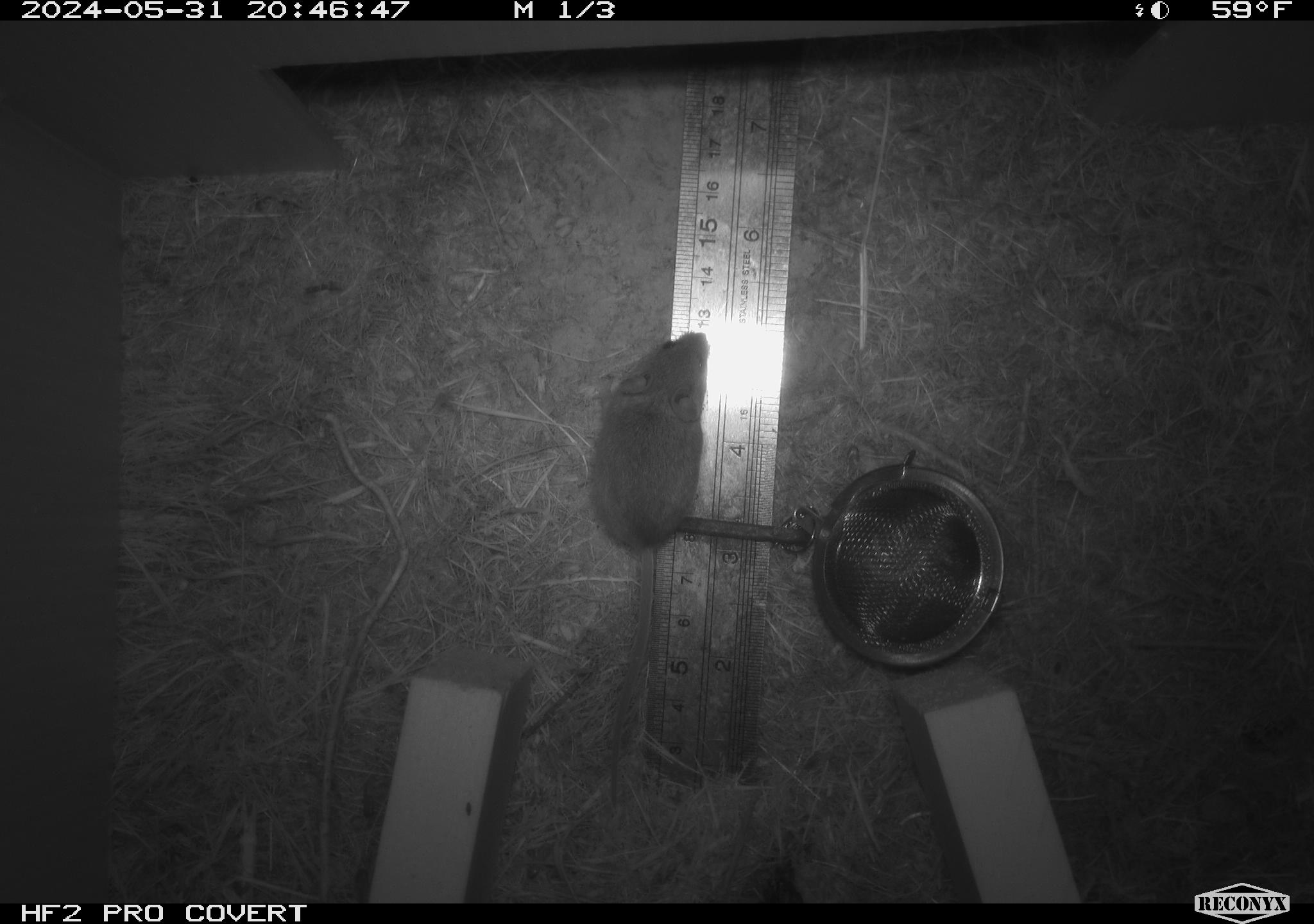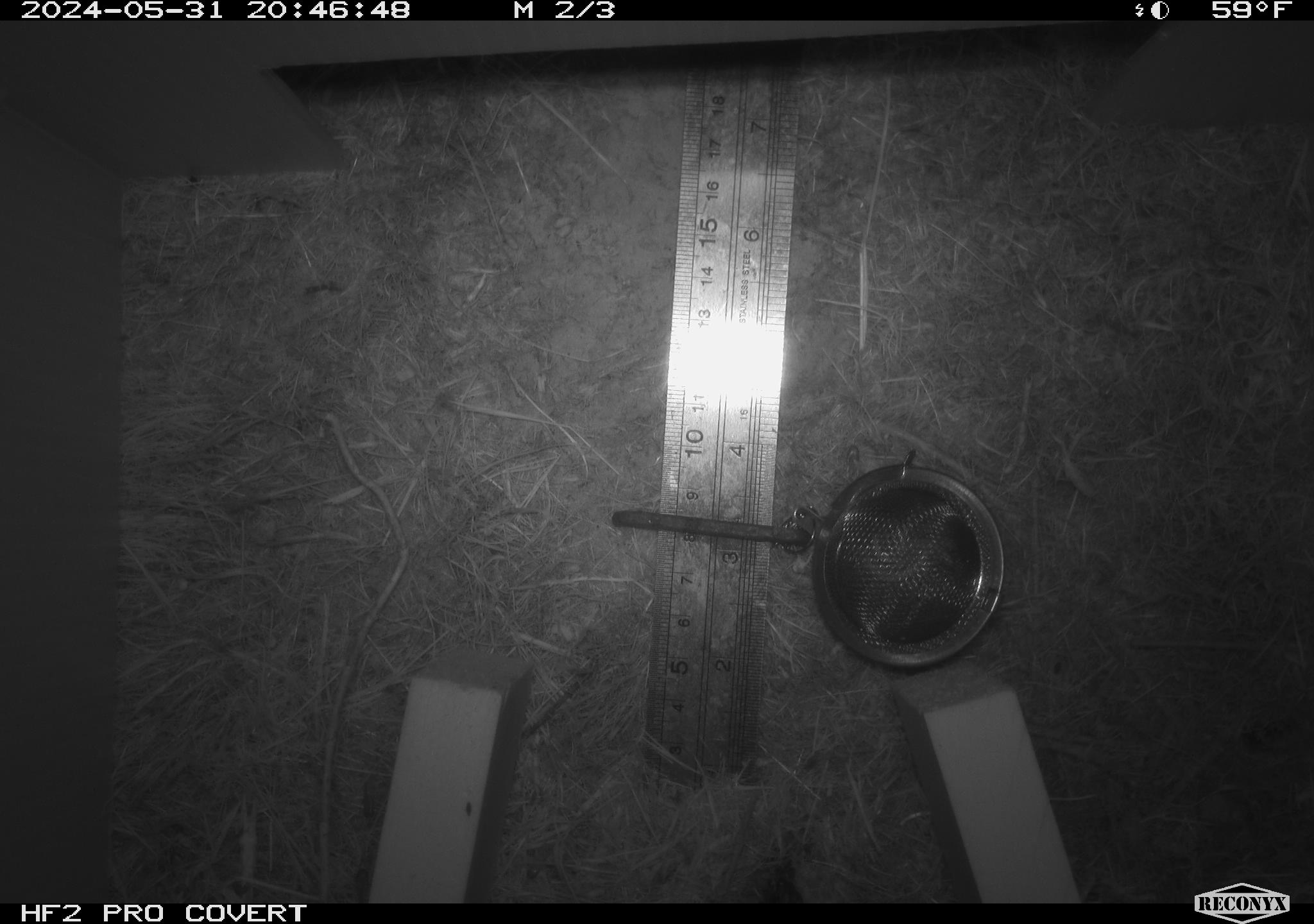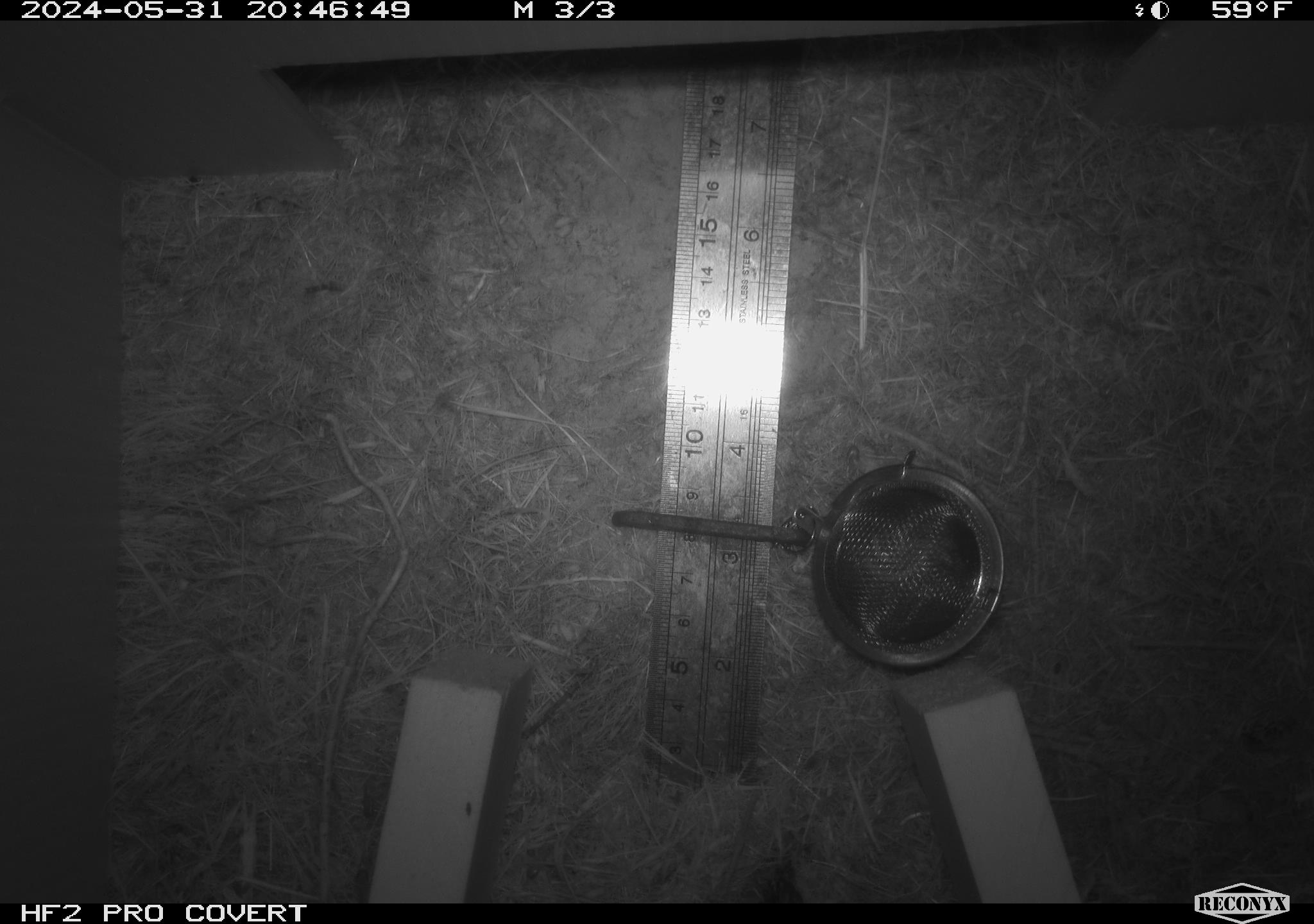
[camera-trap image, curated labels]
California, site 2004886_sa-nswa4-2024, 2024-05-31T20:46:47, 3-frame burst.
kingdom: Animalia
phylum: Chordata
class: Mammalia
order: Rodentia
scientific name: Rodentia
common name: rodent